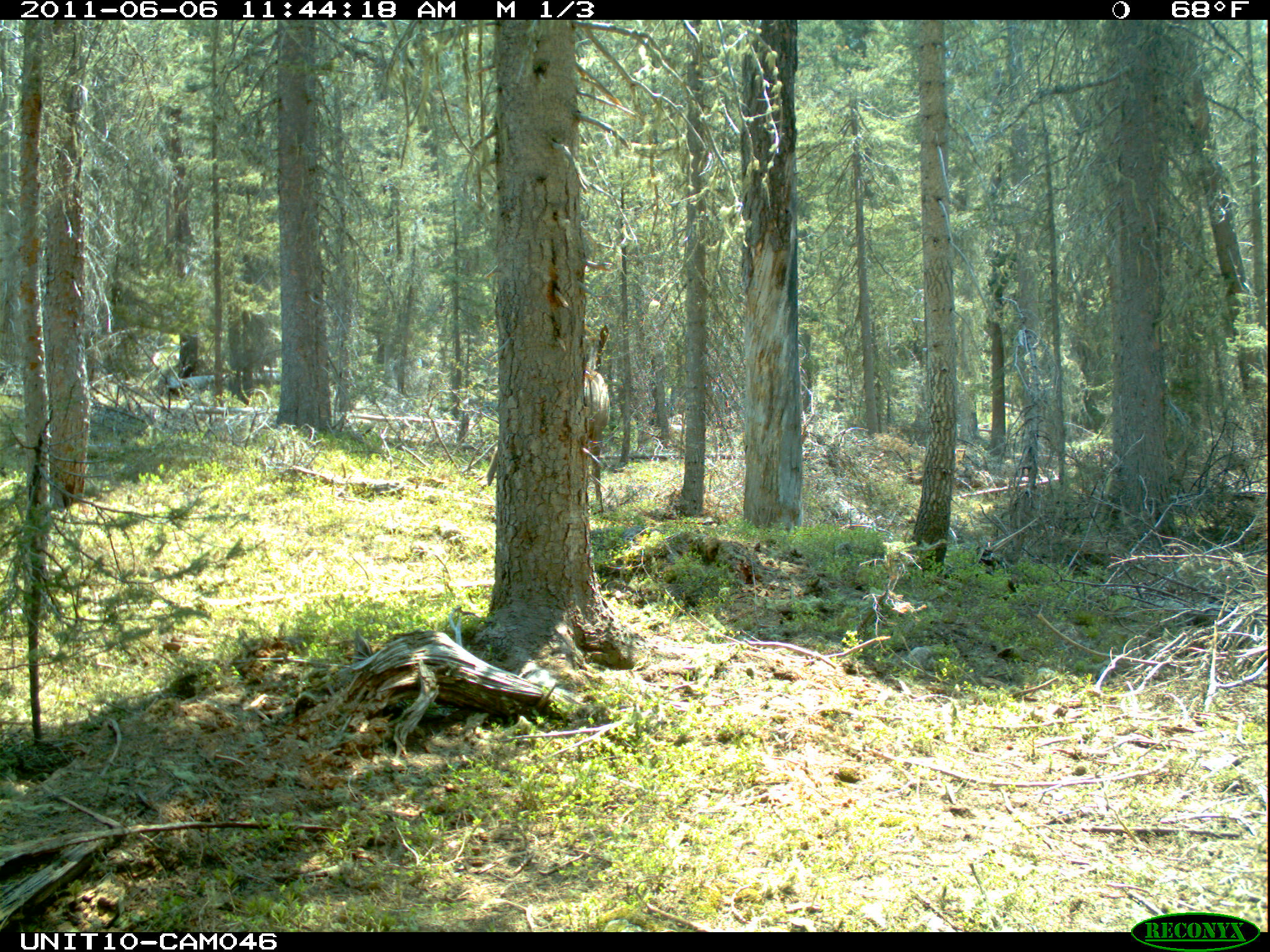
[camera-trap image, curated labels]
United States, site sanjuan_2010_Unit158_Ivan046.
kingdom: Animalia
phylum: Chordata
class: Mammalia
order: Artiodactyla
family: Cervidae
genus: Cervus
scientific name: Cervus elaphus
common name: red deer